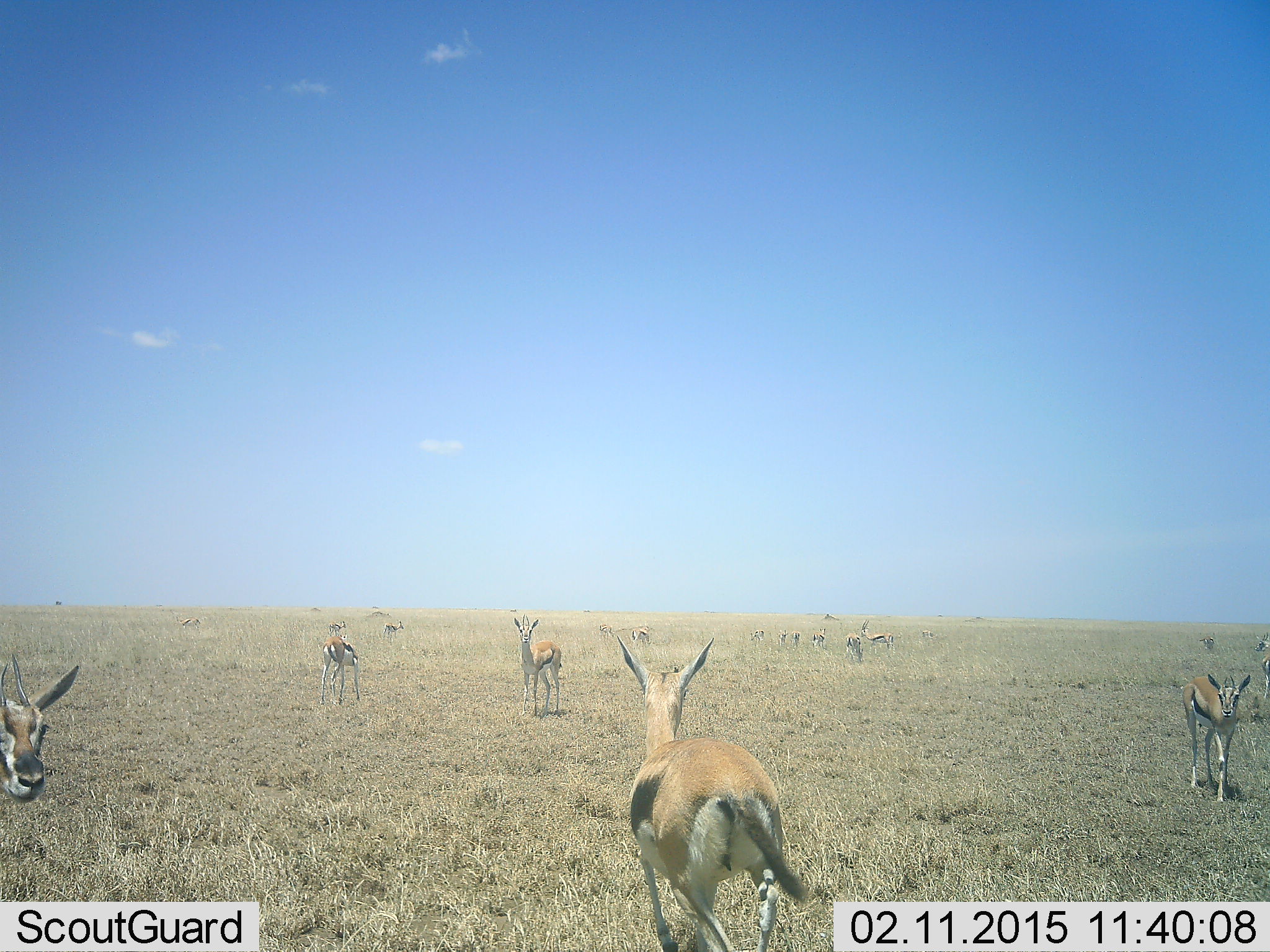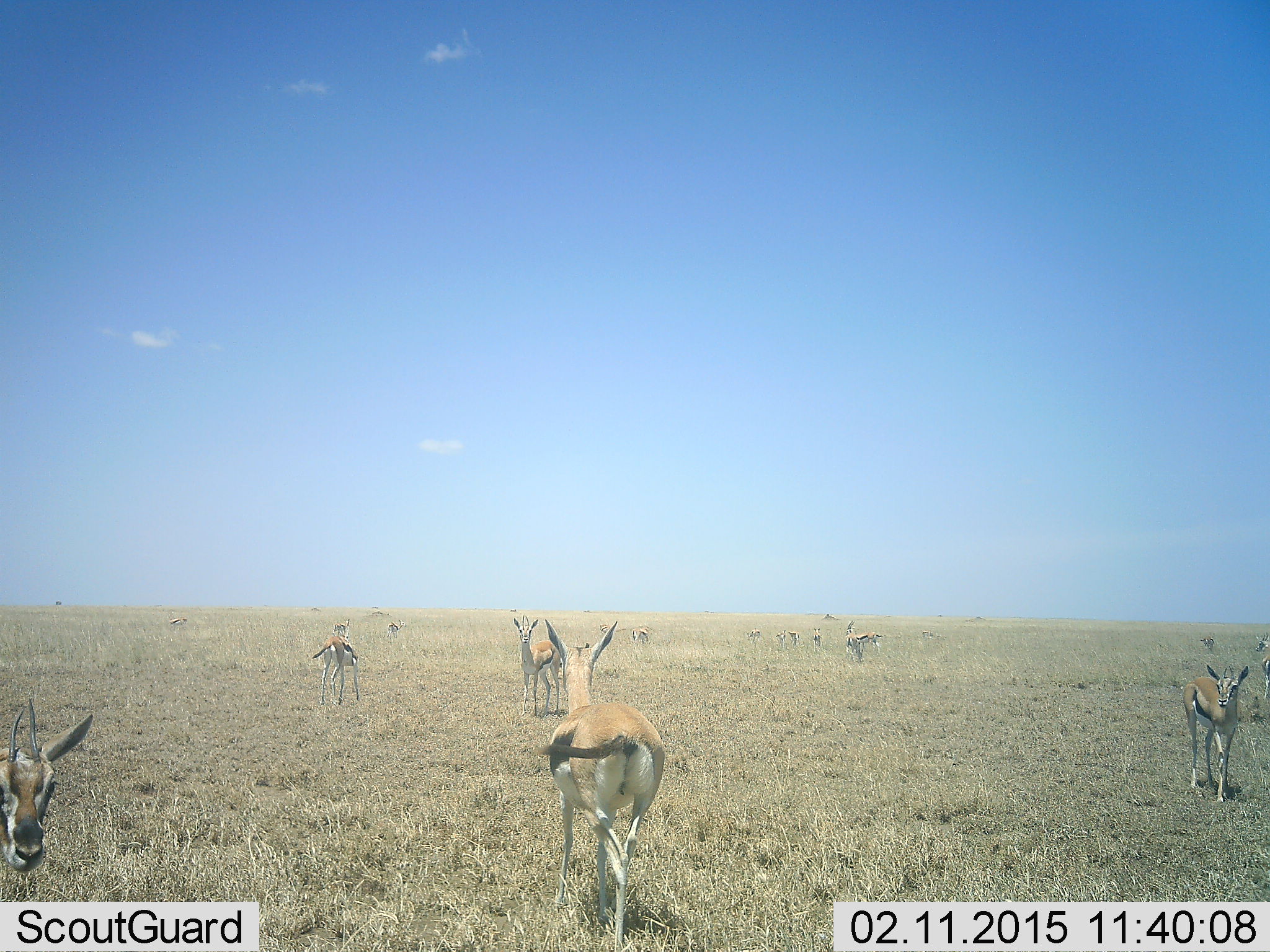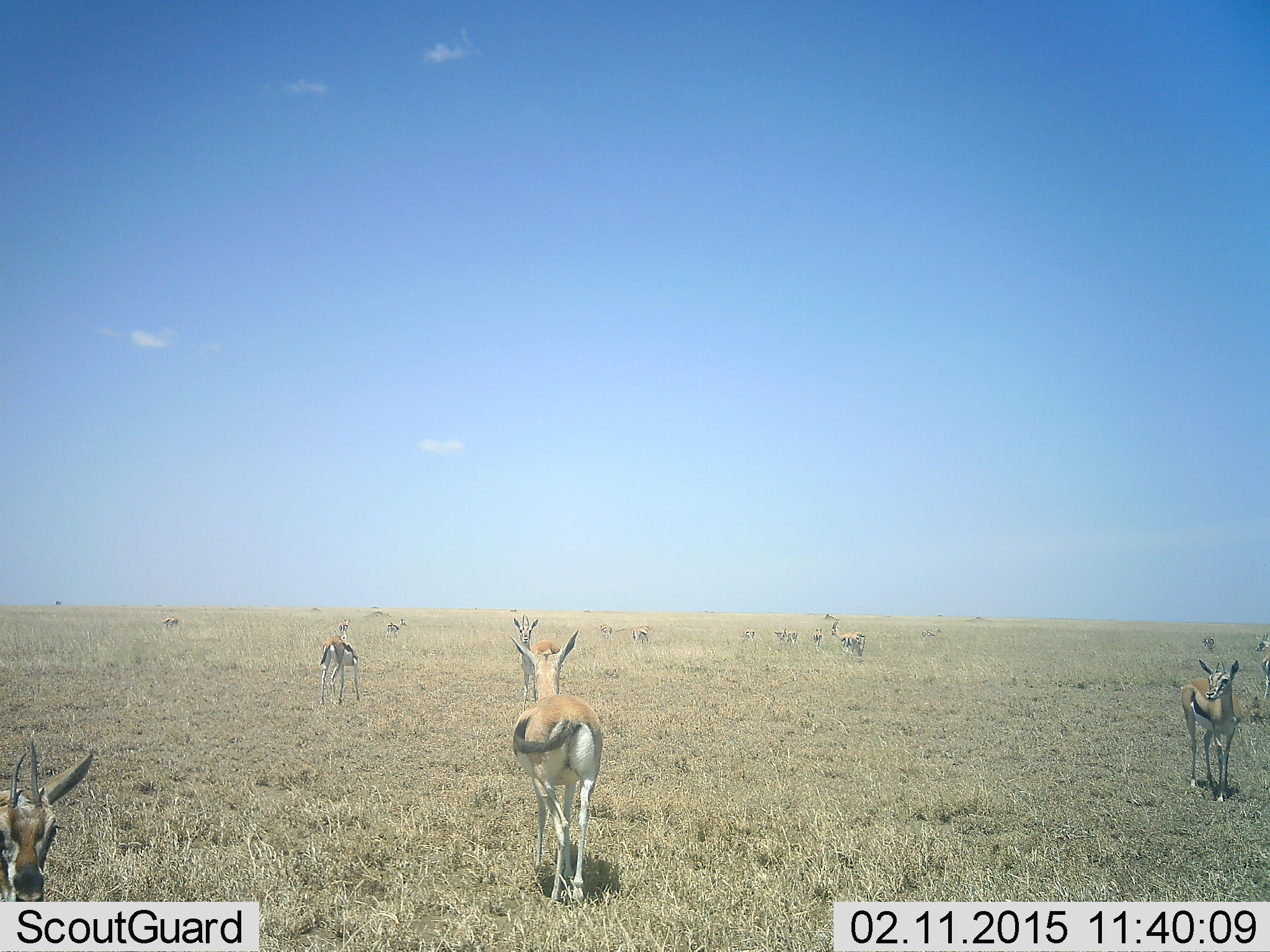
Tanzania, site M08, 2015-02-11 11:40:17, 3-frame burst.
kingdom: Animalia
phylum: Chordata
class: Mammalia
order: Artiodactyla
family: Bovidae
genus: Eudorcas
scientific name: Eudorcas thomsonii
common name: thomson's gazelle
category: gazellethomsons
Gazellethomsons (thomson's gazelle) (Eudorcas thomsonii), count 11-50. Behavior (volunteer vote fractions): standing 80%, resting 10%, moving 90%, interacting 0%. Young present (vote fraction): 10%. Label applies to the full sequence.